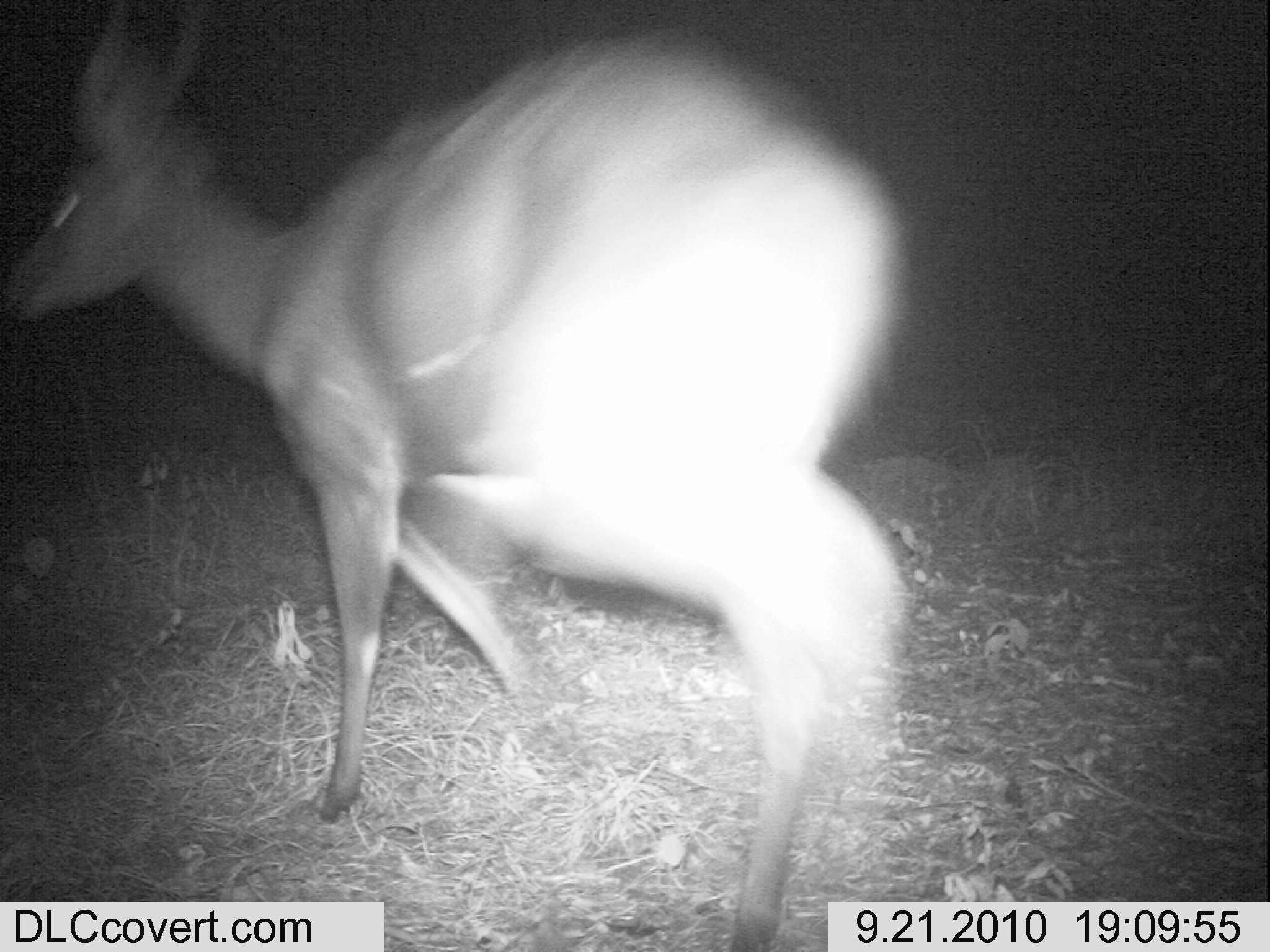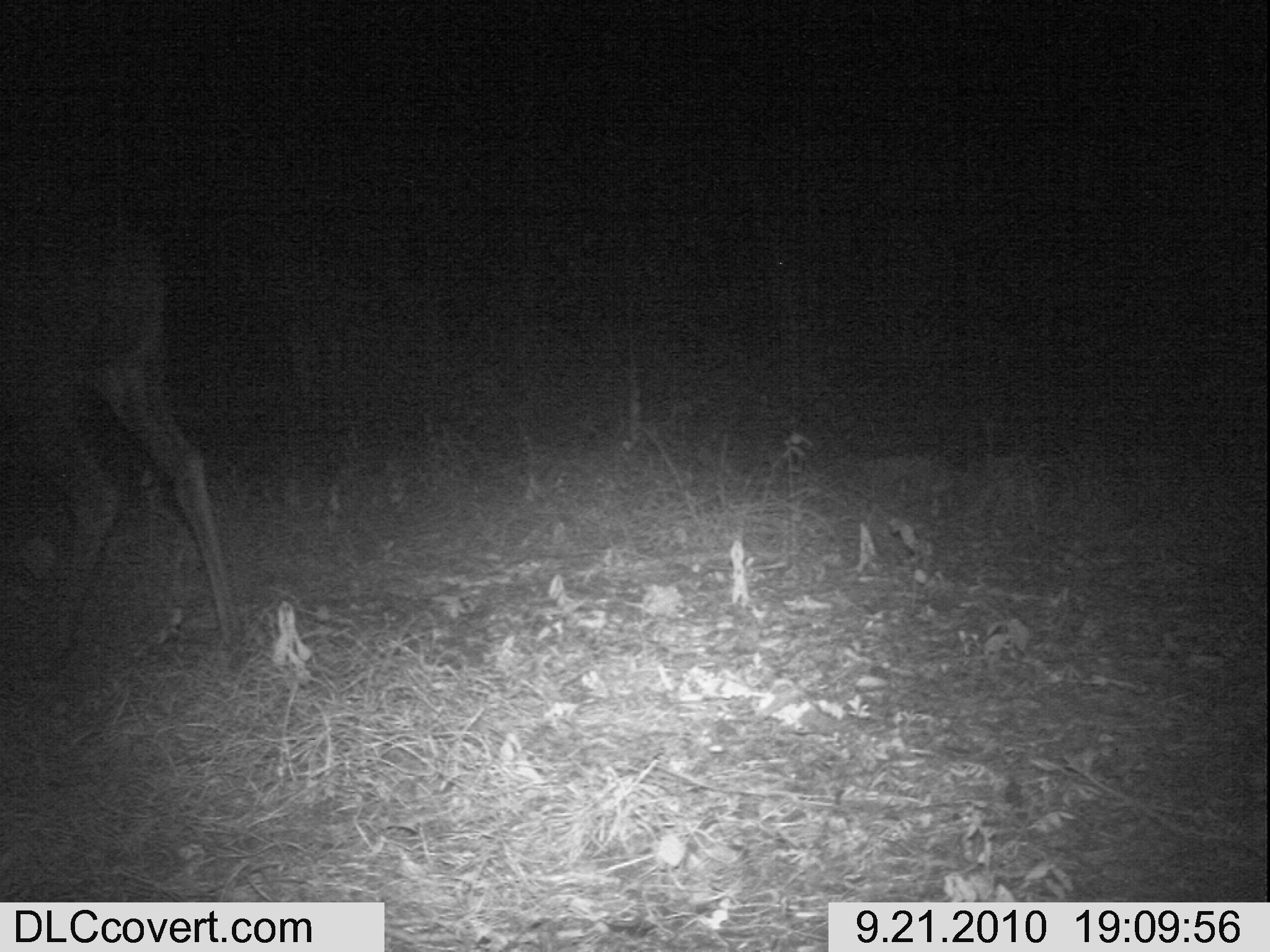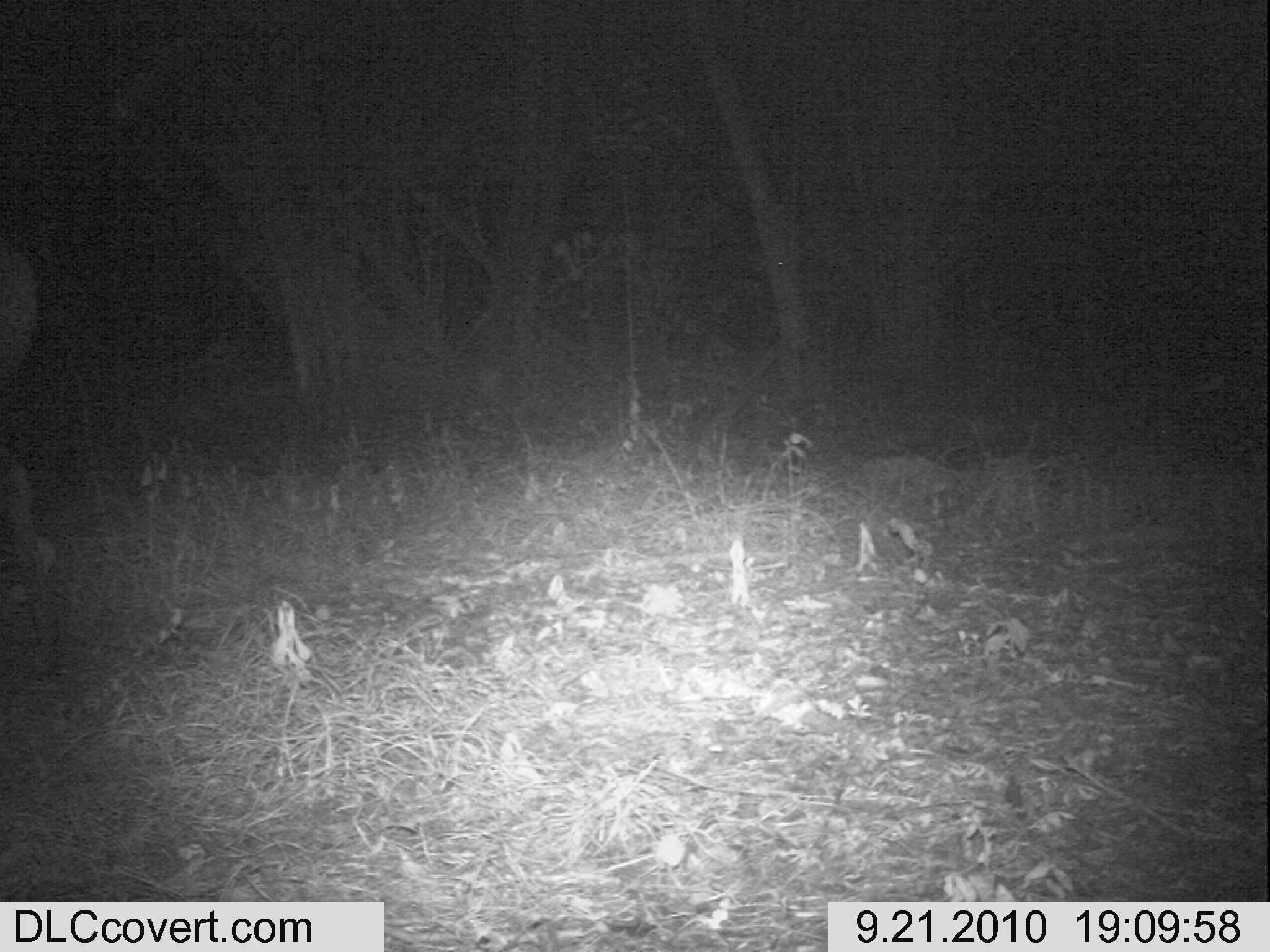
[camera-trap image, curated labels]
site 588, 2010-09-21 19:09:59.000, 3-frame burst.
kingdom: Animalia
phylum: Chordata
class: Mammalia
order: Artiodactyla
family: Bovidae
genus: Tragelaphus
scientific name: Tragelaphus scriptus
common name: bushbuck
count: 1